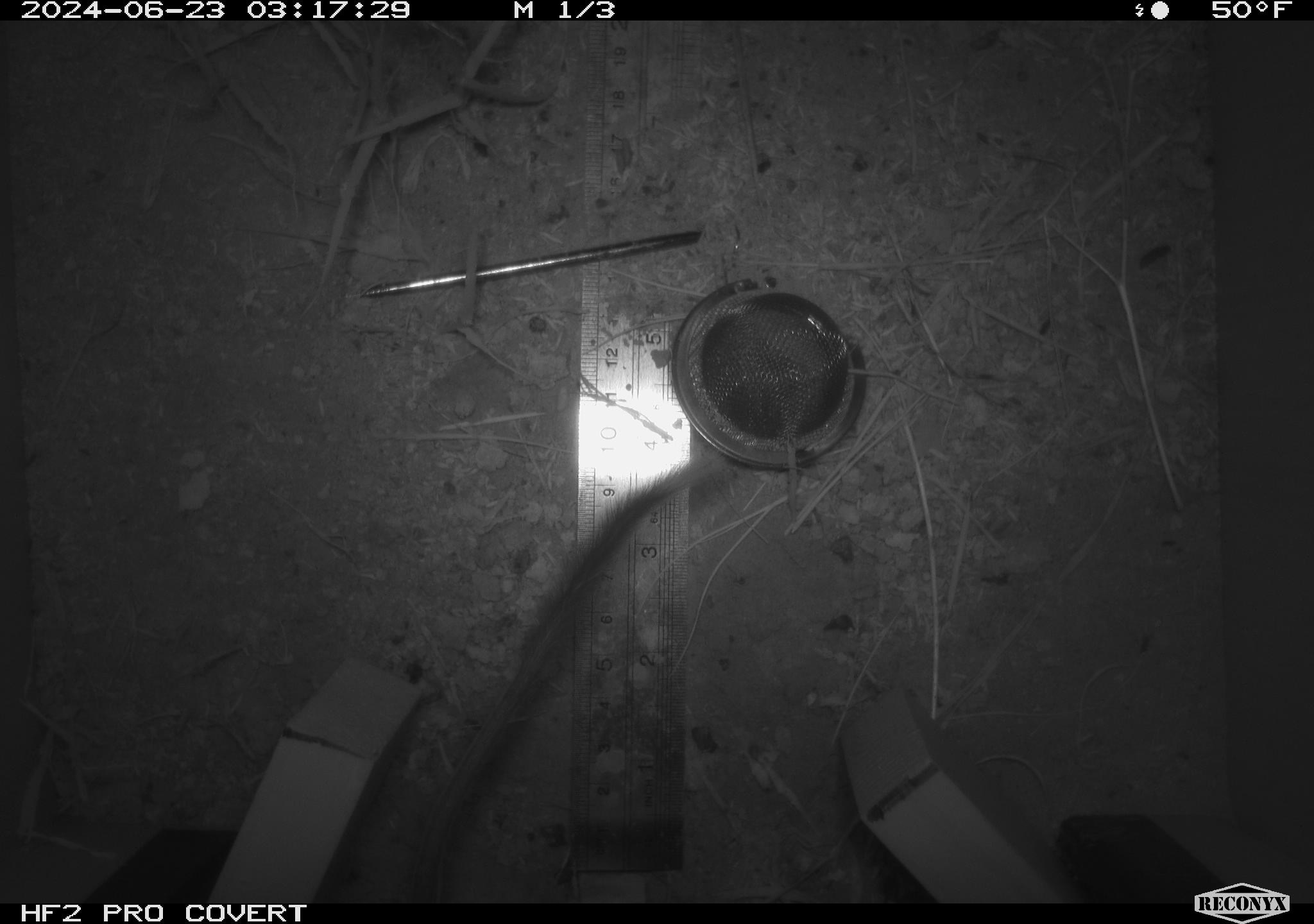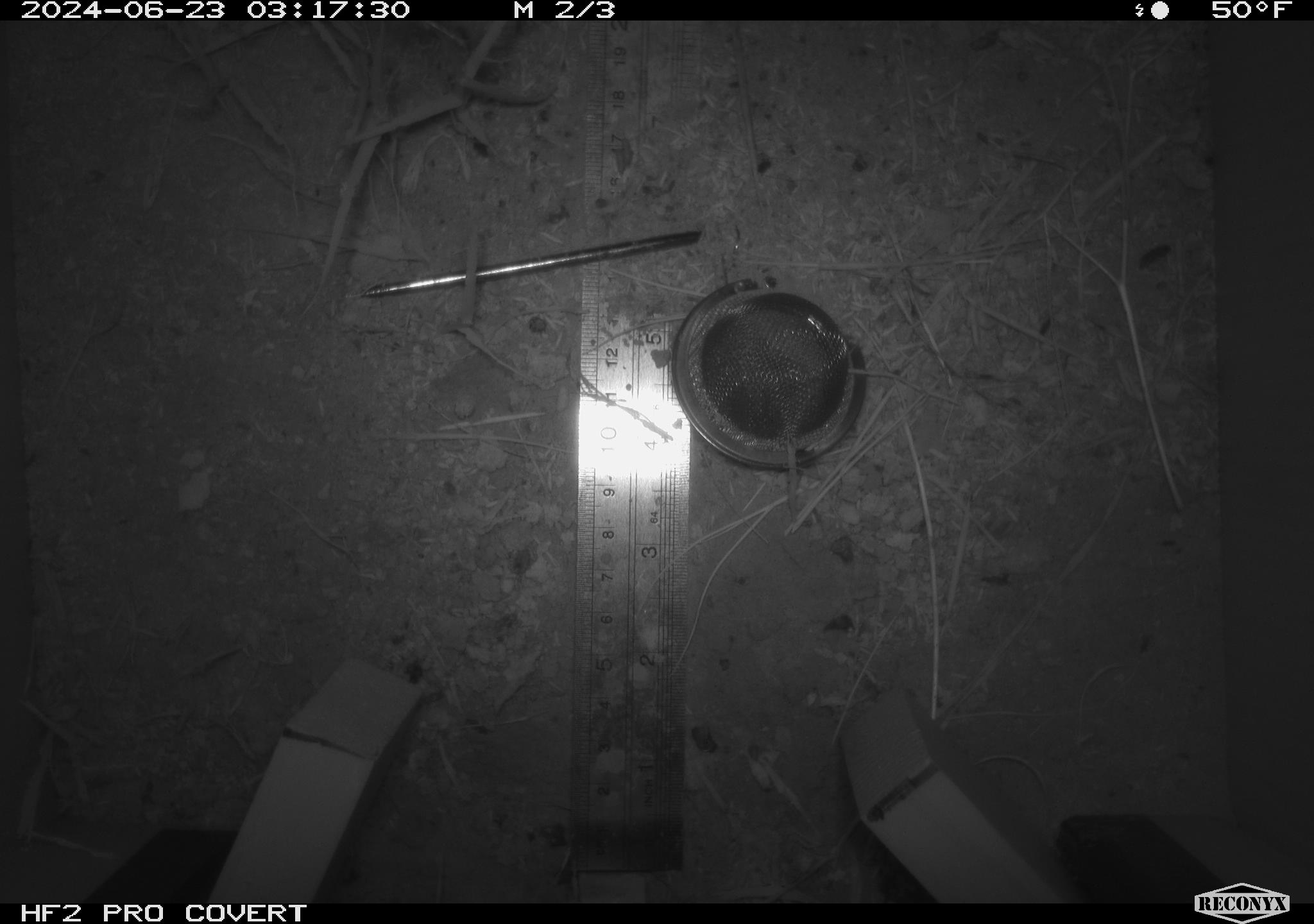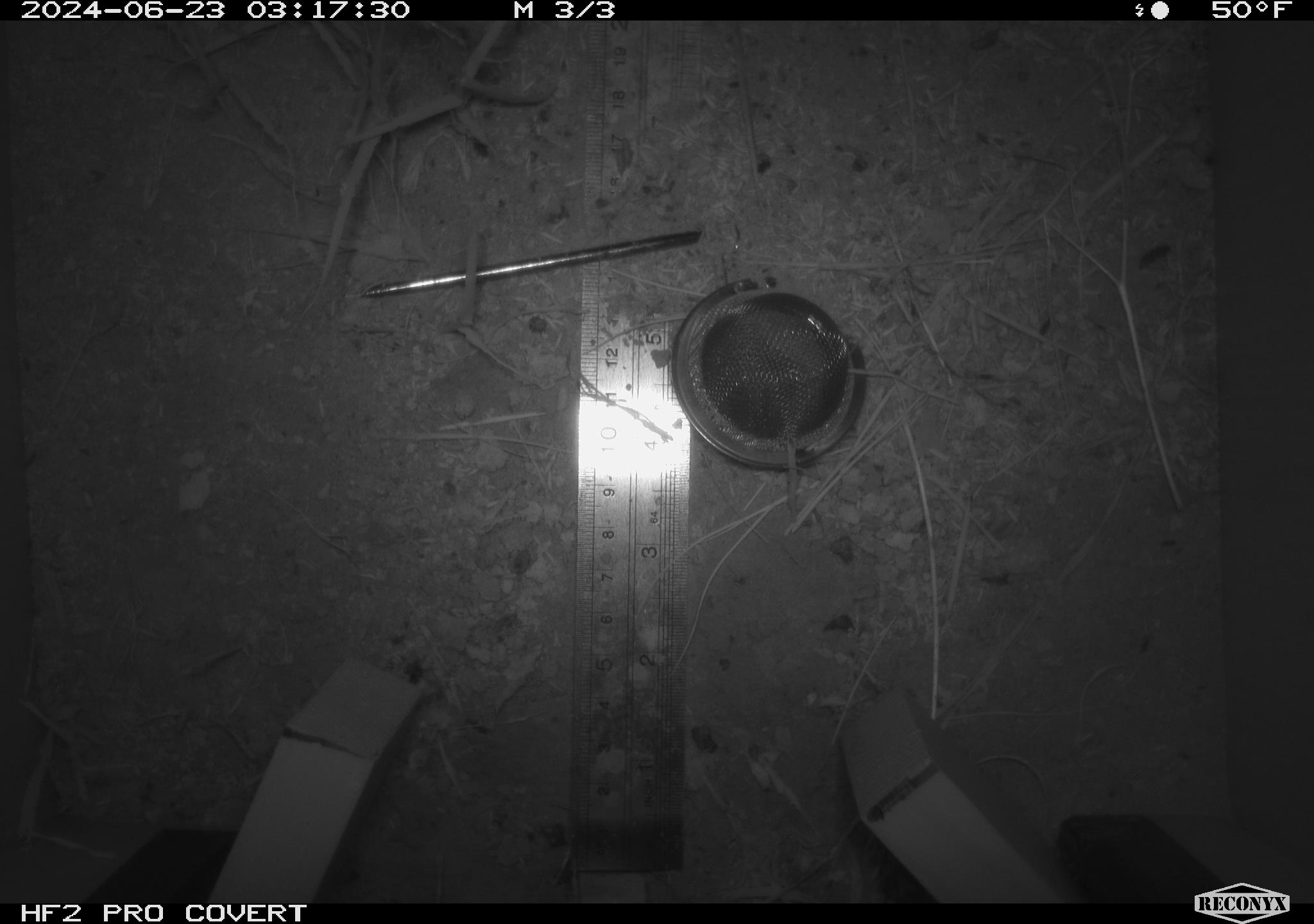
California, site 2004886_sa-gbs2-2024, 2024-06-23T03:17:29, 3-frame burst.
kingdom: Animalia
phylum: Chordata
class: Mammalia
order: Rodentia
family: Heteromyidae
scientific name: Heteromyidae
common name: kangaroo rats and pocket mice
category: heteromyidae family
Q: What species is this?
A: Heteromyidae family (kangaroo rats and pocket mice) (Heteromyidae).